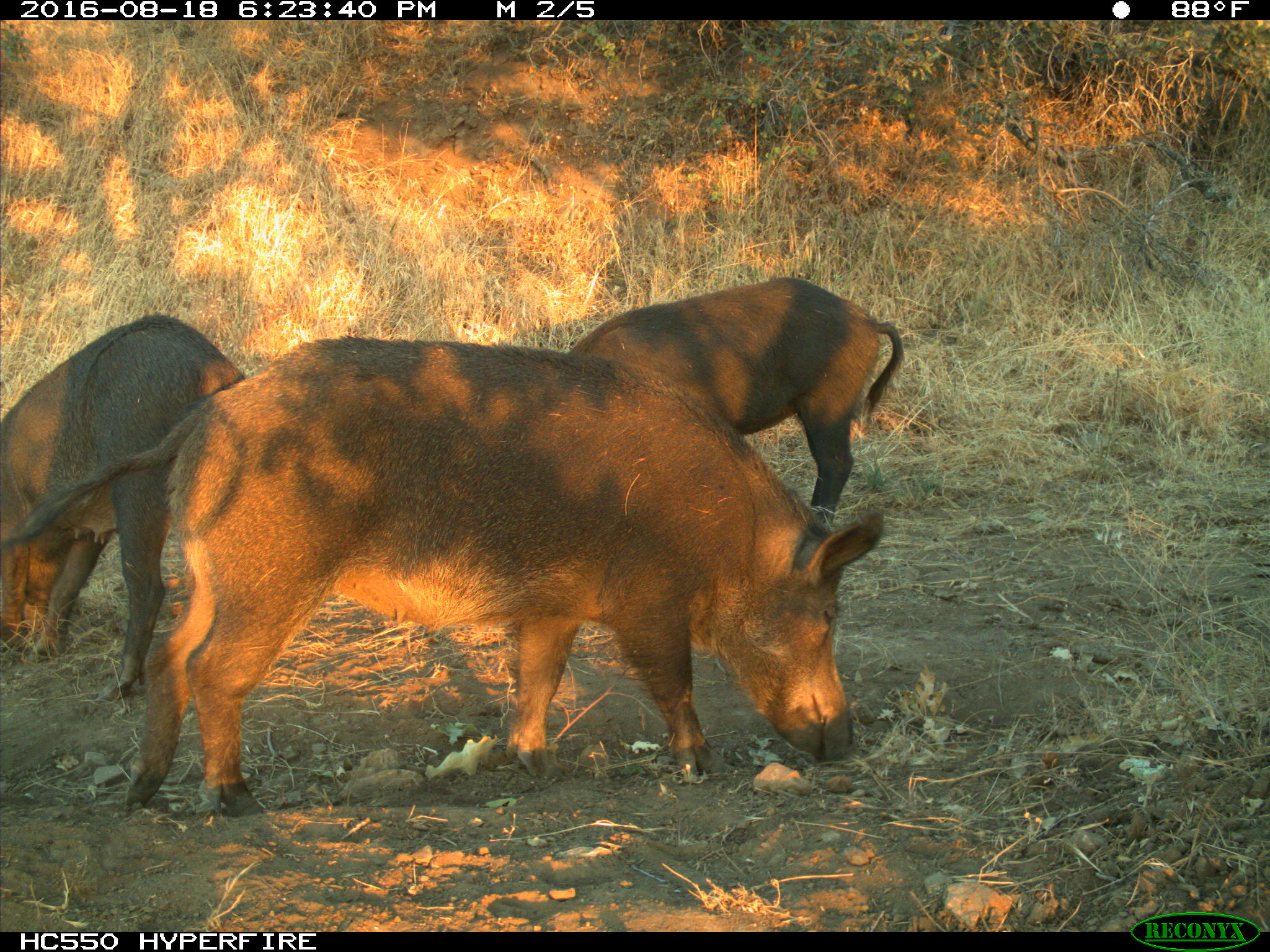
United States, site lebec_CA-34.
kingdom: Animalia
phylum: Chordata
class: Mammalia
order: Artiodactyla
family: Suidae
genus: Sus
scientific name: Sus scrofa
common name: wild boar